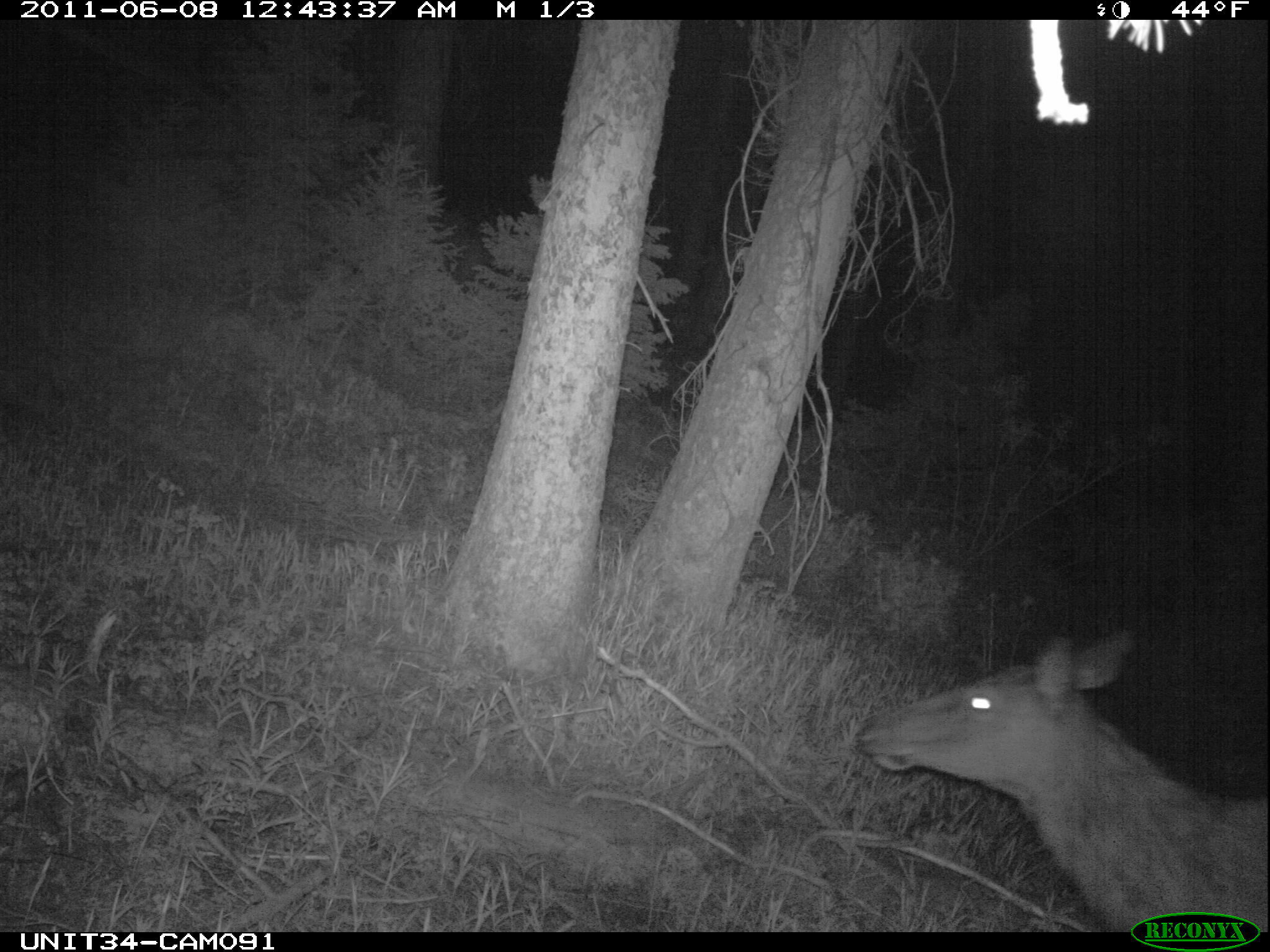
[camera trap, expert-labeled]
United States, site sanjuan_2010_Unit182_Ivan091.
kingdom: Animalia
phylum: Chordata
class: Mammalia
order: Artiodactyla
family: Cervidae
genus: Cervus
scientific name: Cervus elaphus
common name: red deer